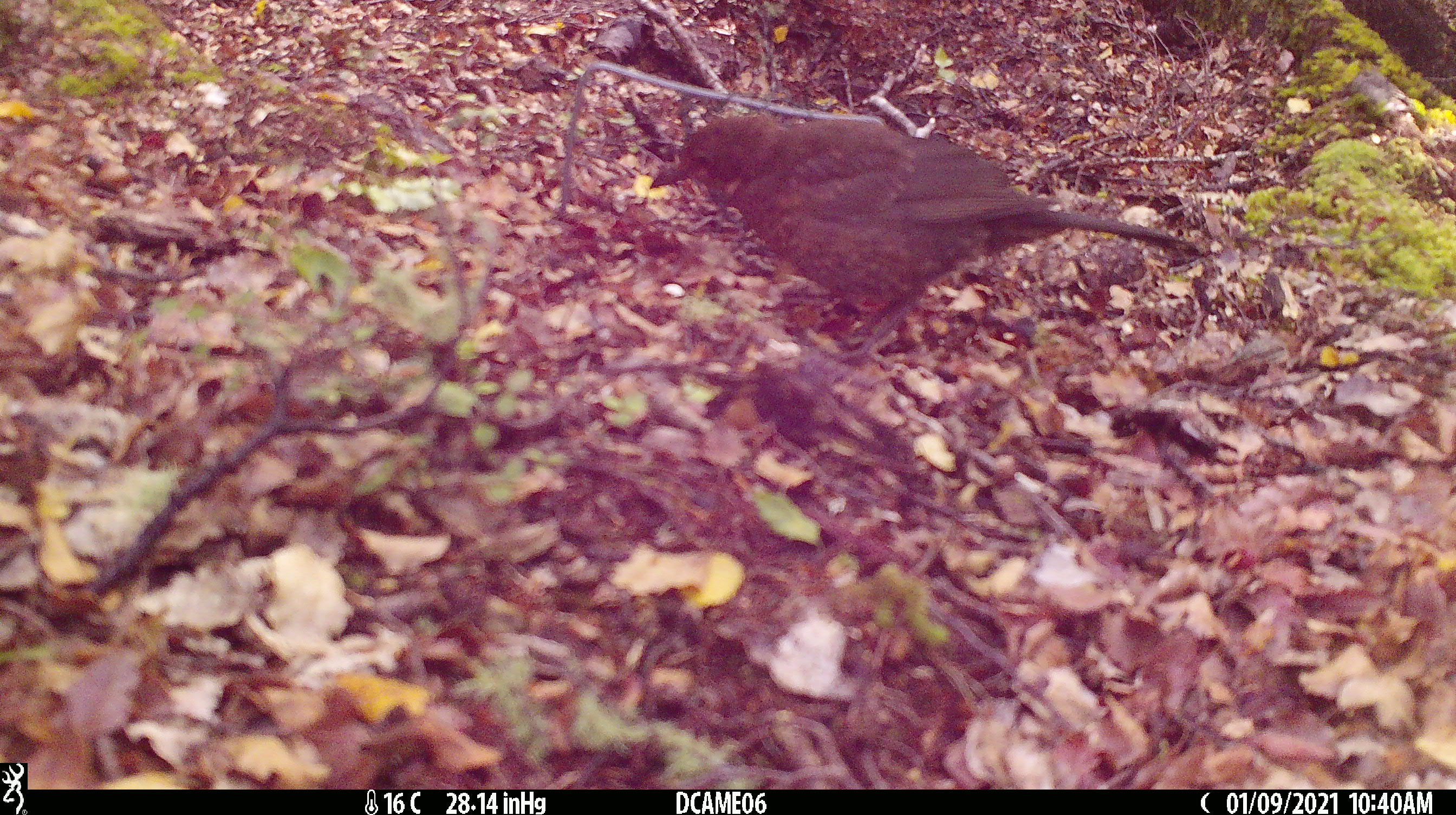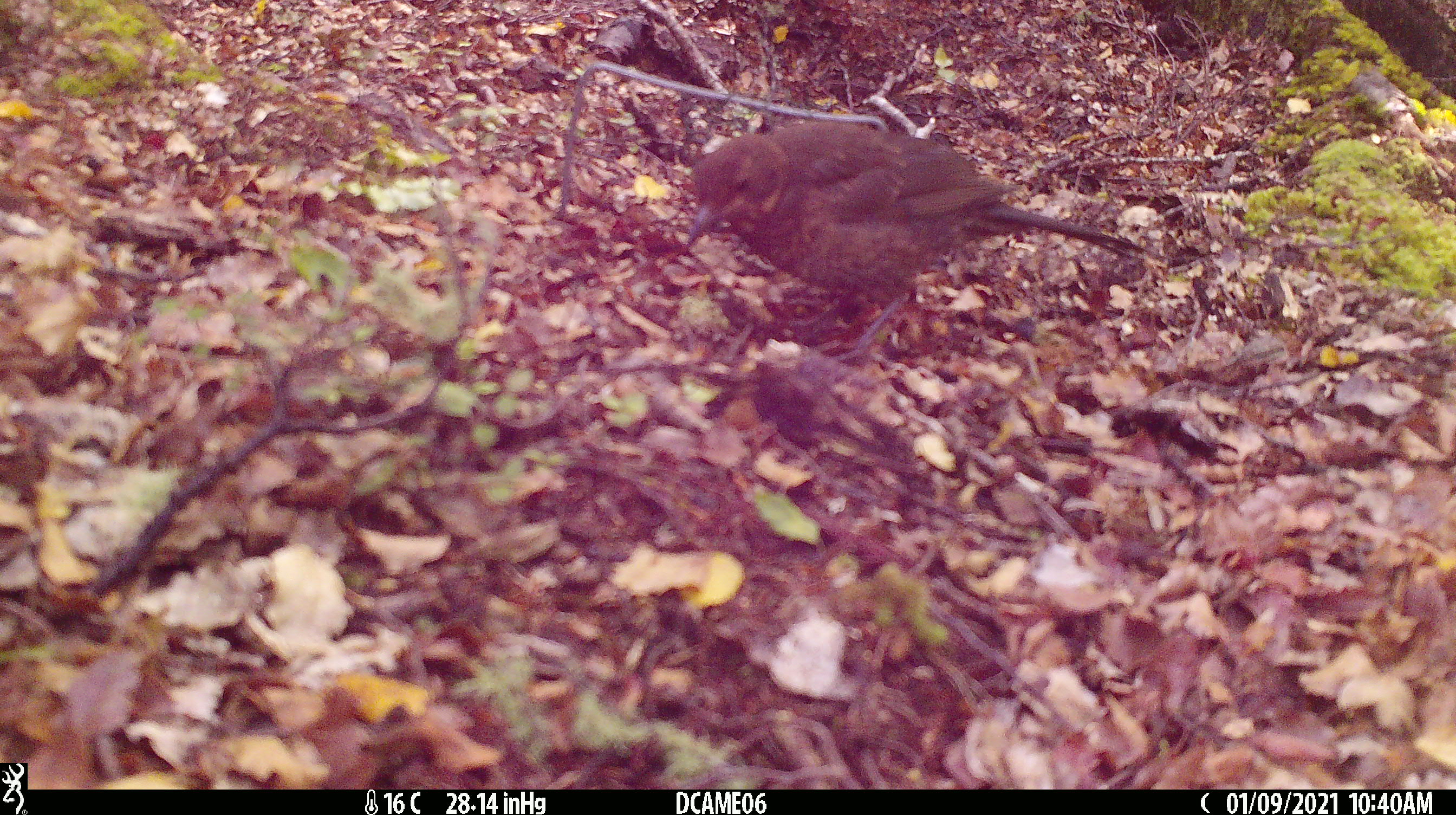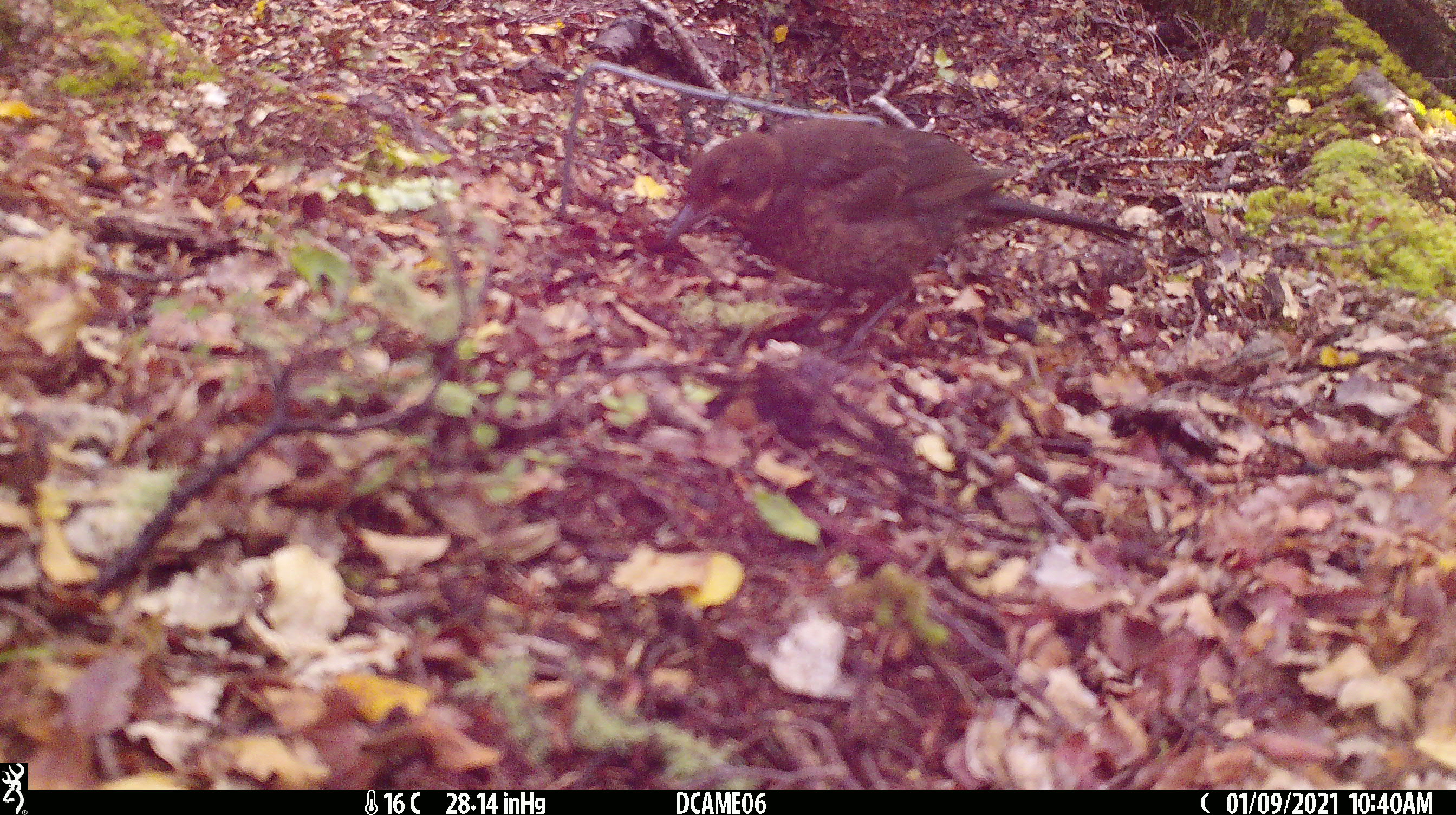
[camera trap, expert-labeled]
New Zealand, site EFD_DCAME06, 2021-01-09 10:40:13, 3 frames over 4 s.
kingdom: Animalia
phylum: Chordata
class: Aves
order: Passeriformes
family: Turdidae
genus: Turdus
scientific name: Turdus merula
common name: eurasian blackbird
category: blackbird